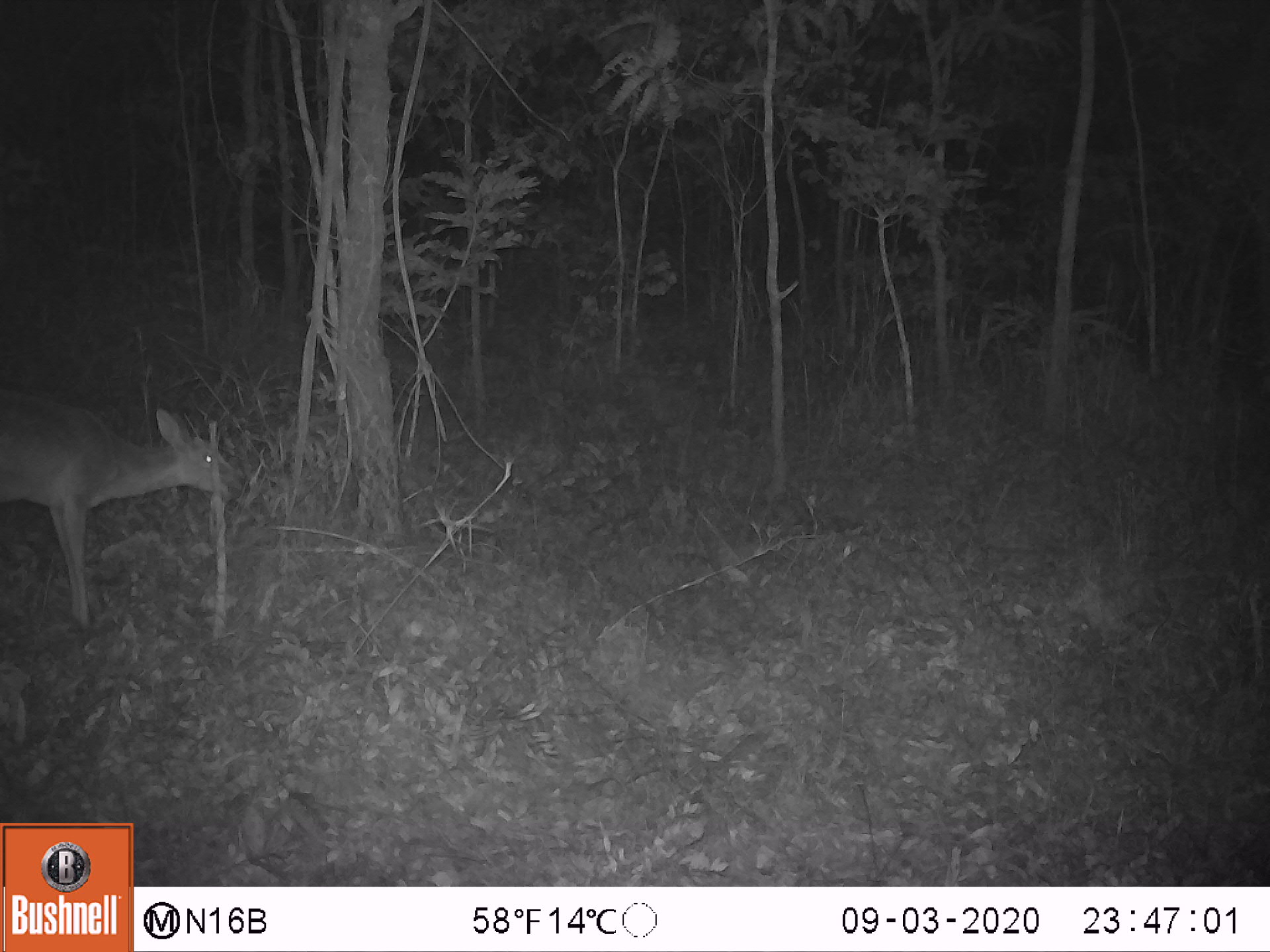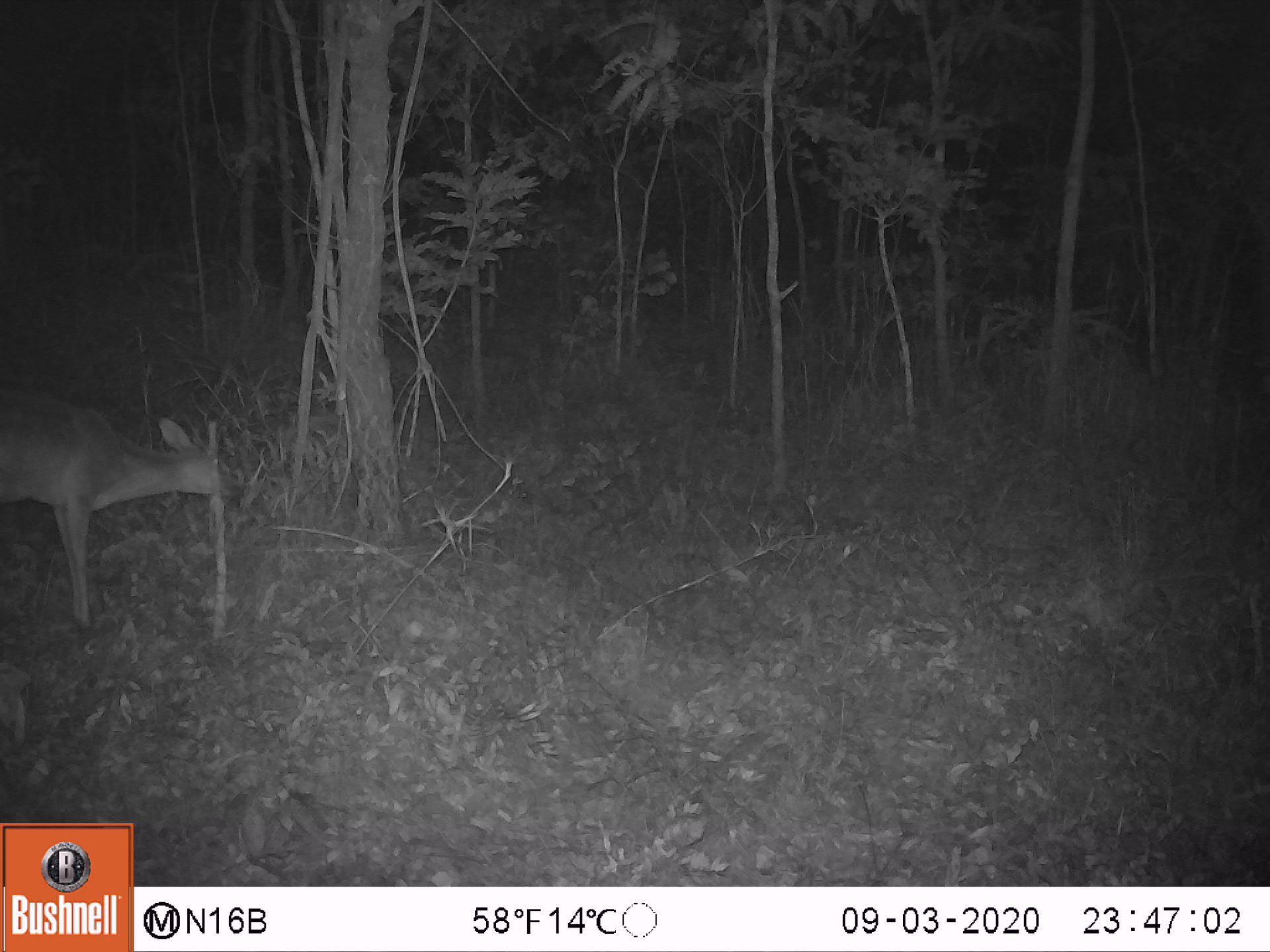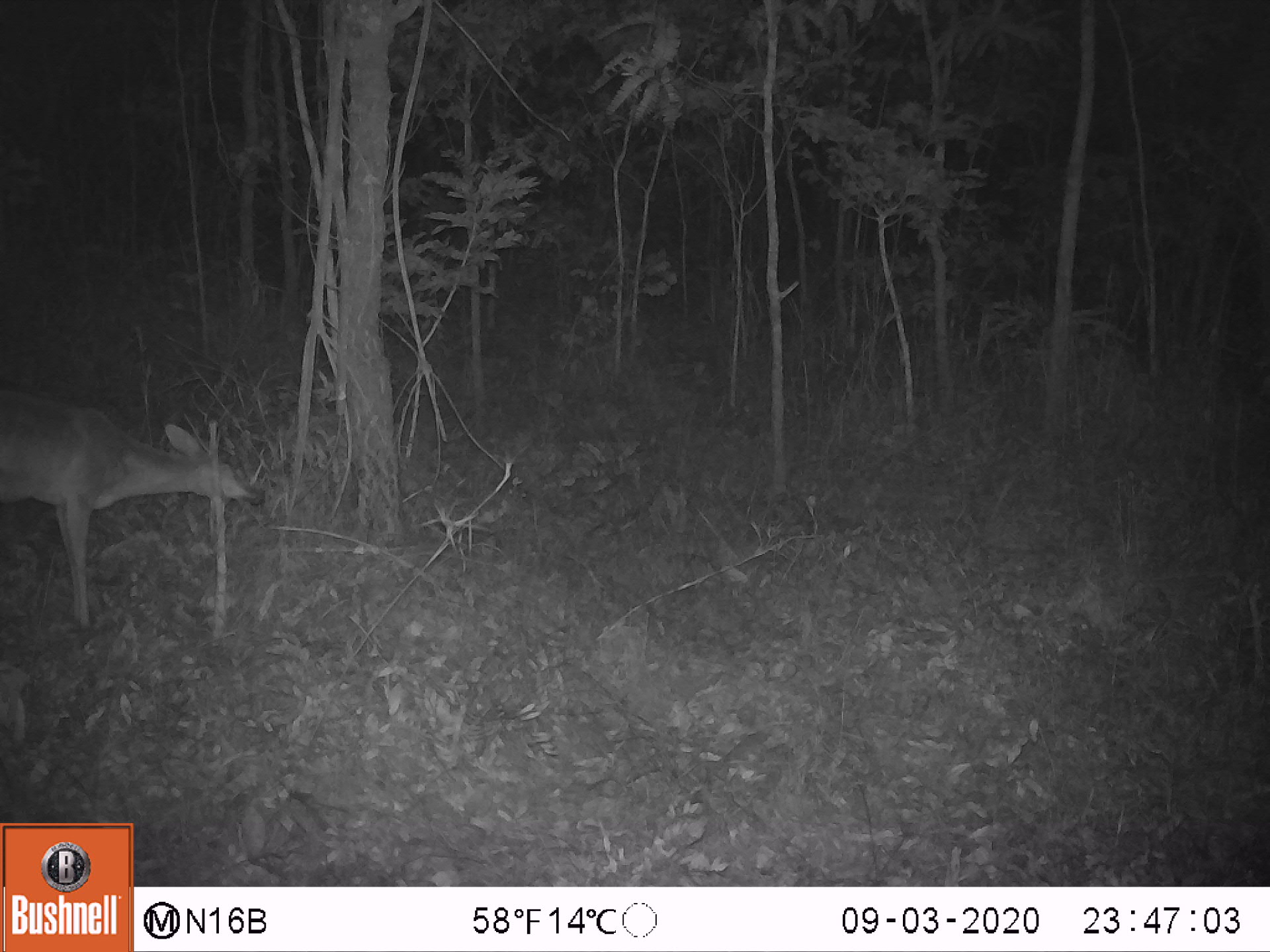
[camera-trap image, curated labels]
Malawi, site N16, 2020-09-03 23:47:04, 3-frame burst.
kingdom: Animalia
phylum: Chordata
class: Mammalia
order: Artiodactyla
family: Bovidae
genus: Sylvicapra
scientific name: Sylvicapra grimmia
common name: common duiker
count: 1